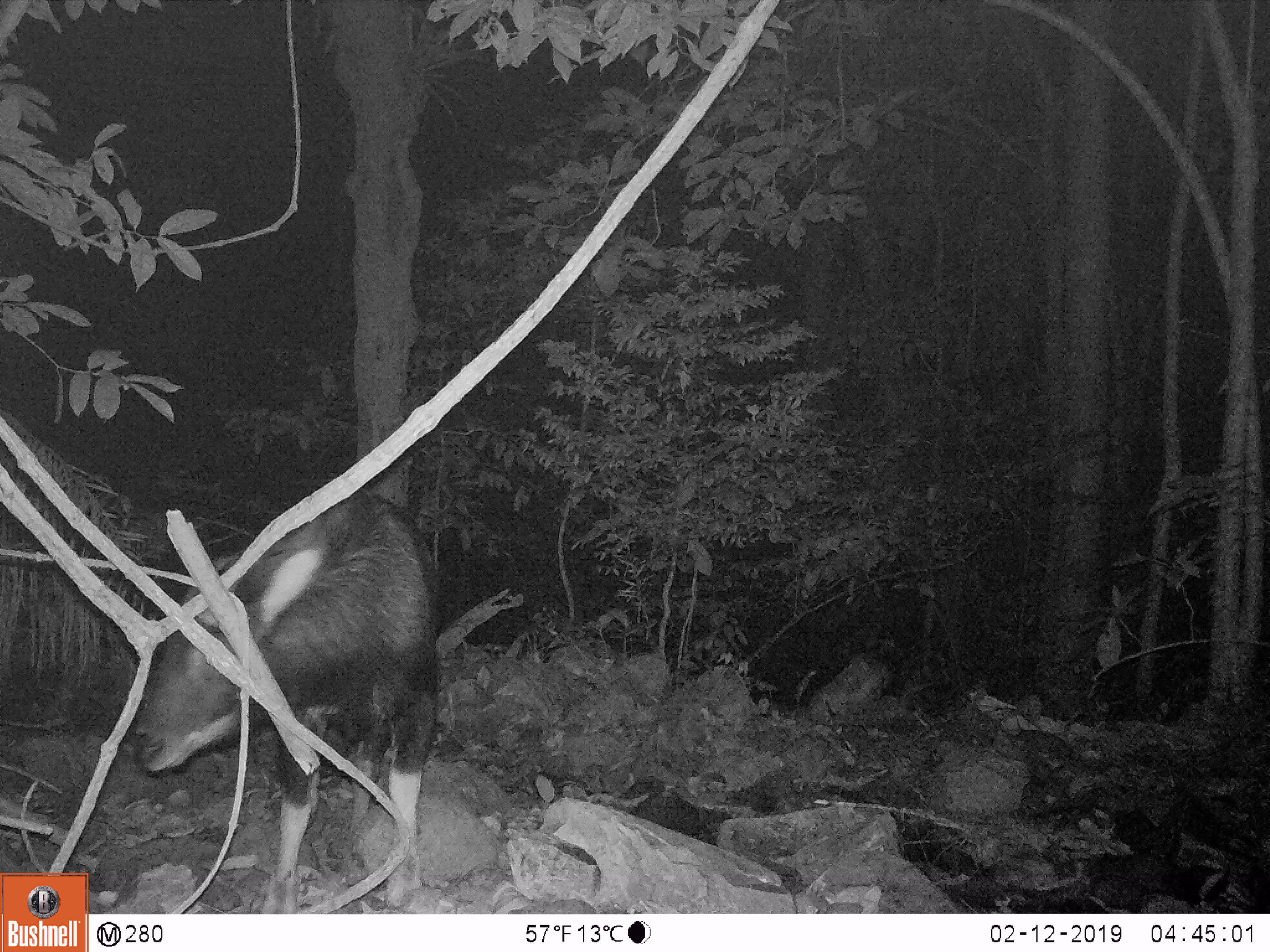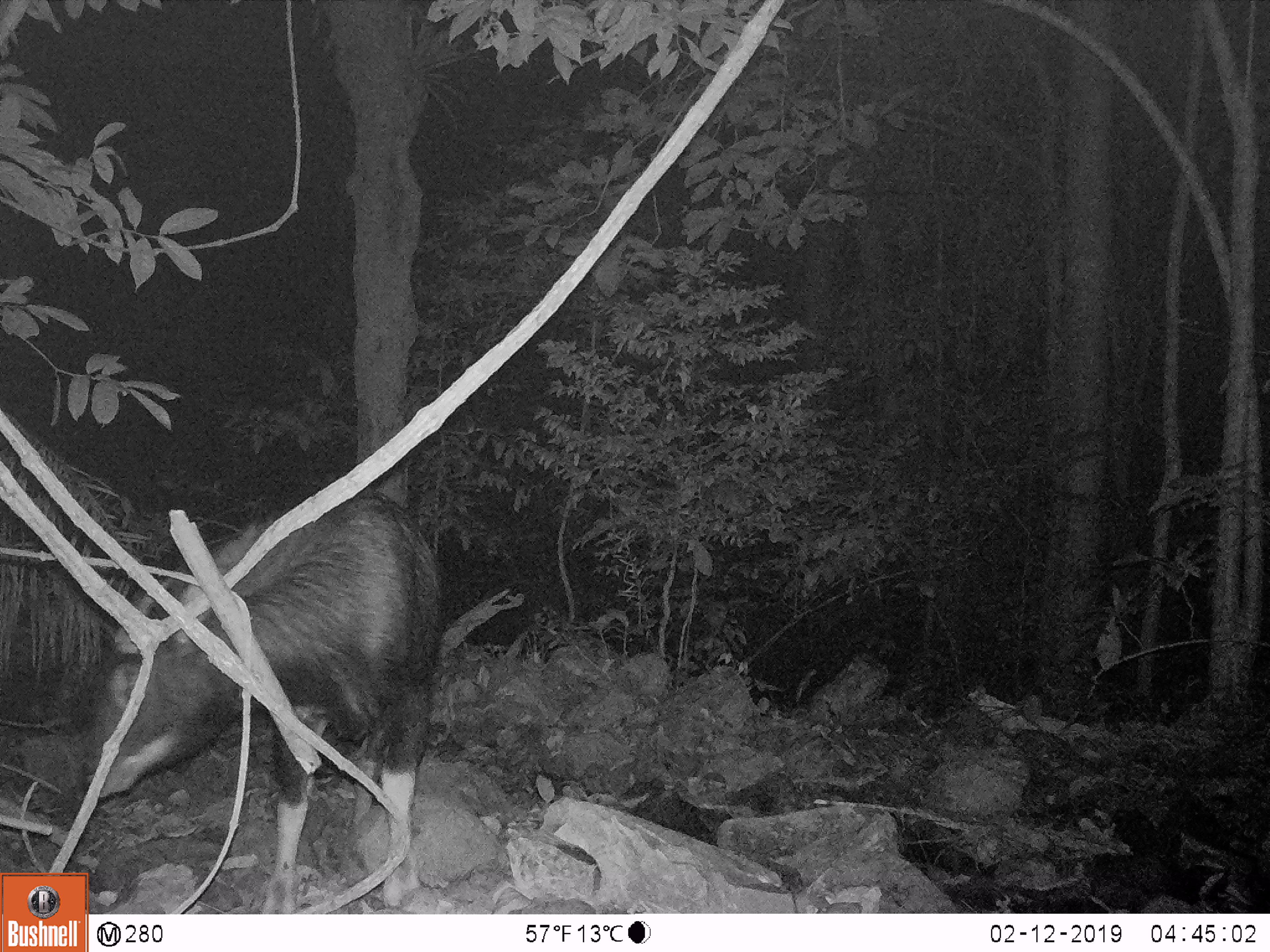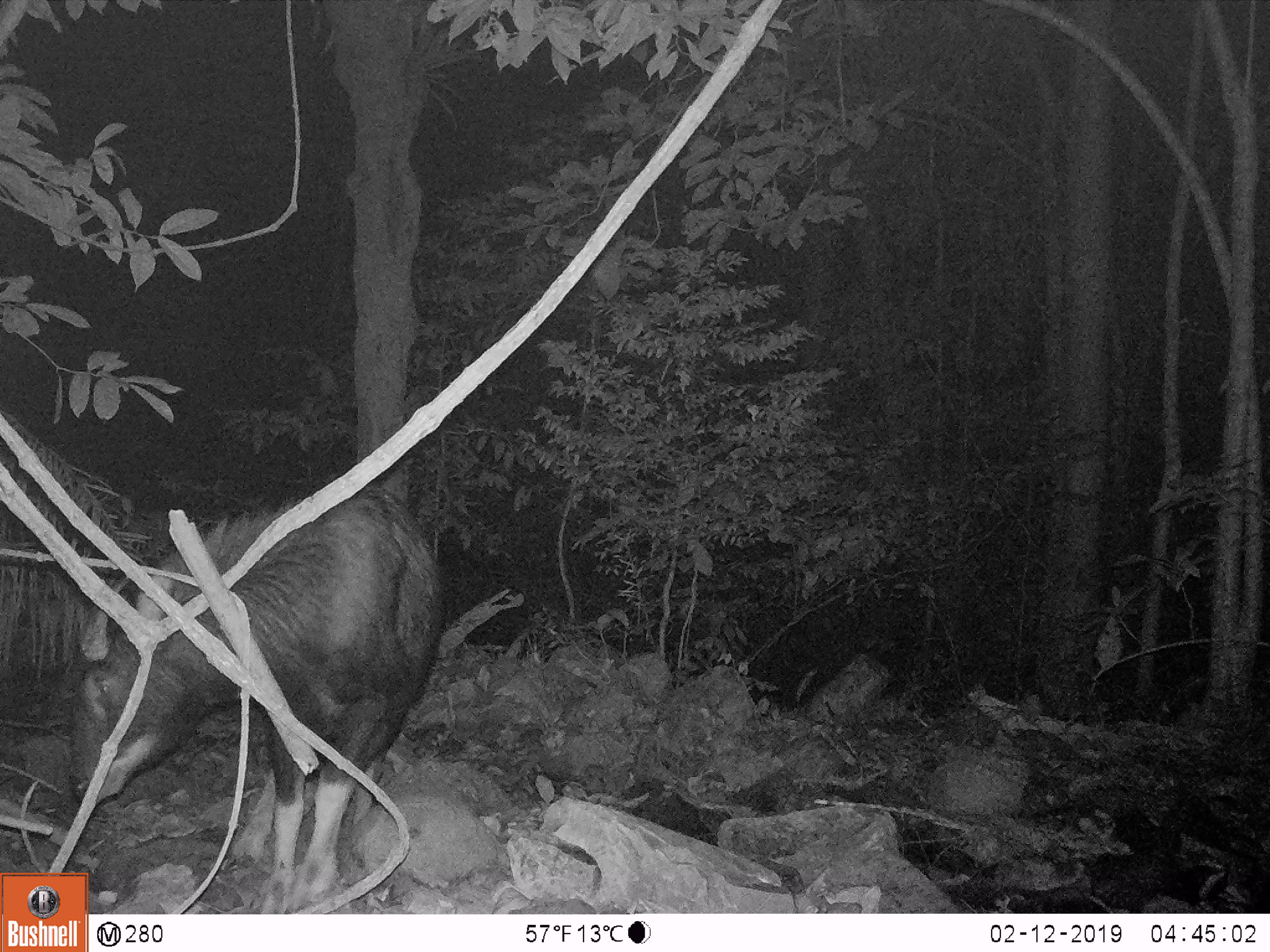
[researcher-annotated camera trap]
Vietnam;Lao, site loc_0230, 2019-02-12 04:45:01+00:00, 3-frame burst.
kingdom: Animalia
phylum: Chordata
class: Mammalia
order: Artiodactyla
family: Bovidae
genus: Capricornis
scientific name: Capricornis sumatraensis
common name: chinese serow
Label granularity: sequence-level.